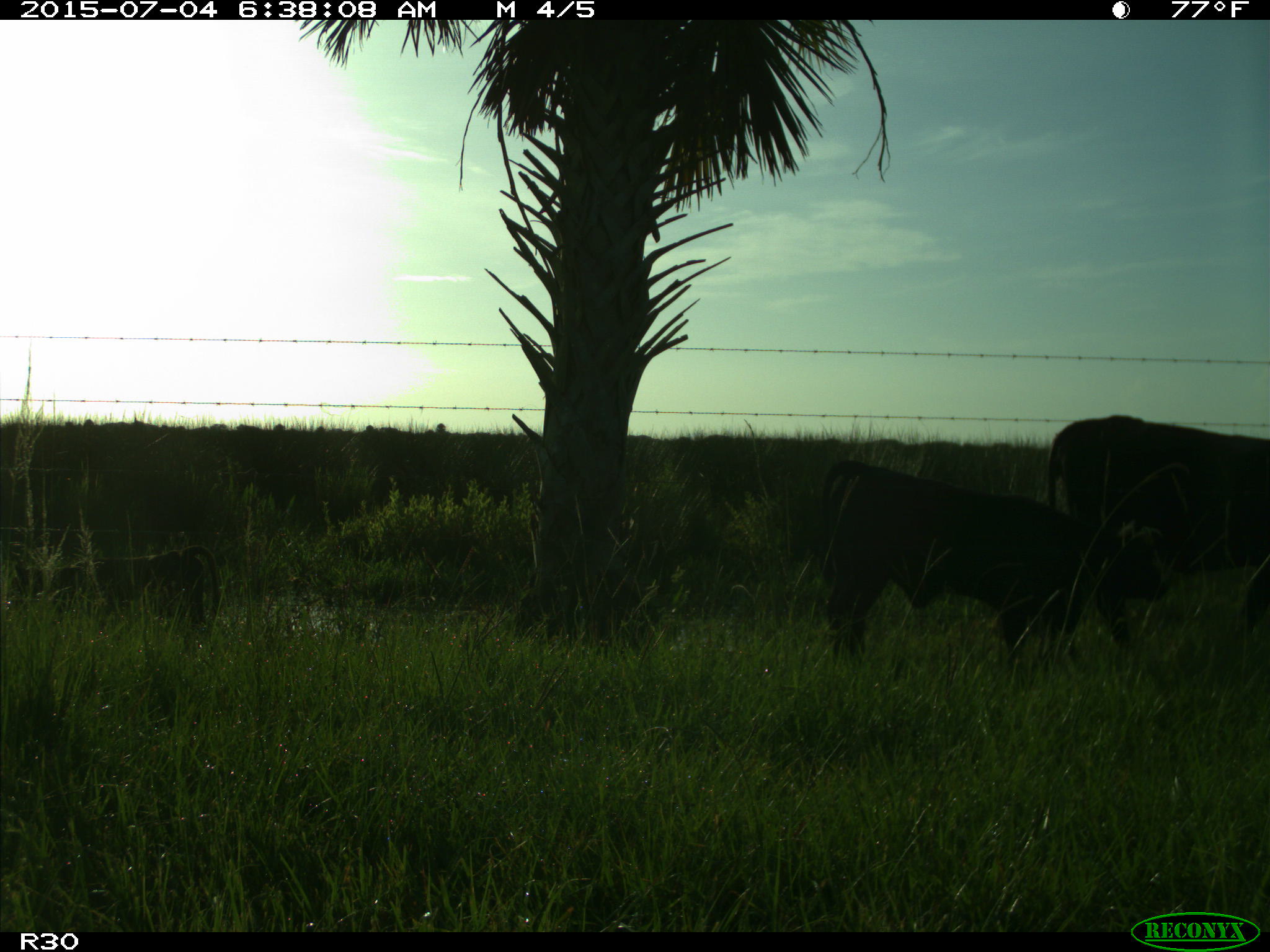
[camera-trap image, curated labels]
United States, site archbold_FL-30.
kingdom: Animalia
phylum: Chordata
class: Mammalia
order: Artiodactyla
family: Bovidae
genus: Bos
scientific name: Bos taurus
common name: domestic cow